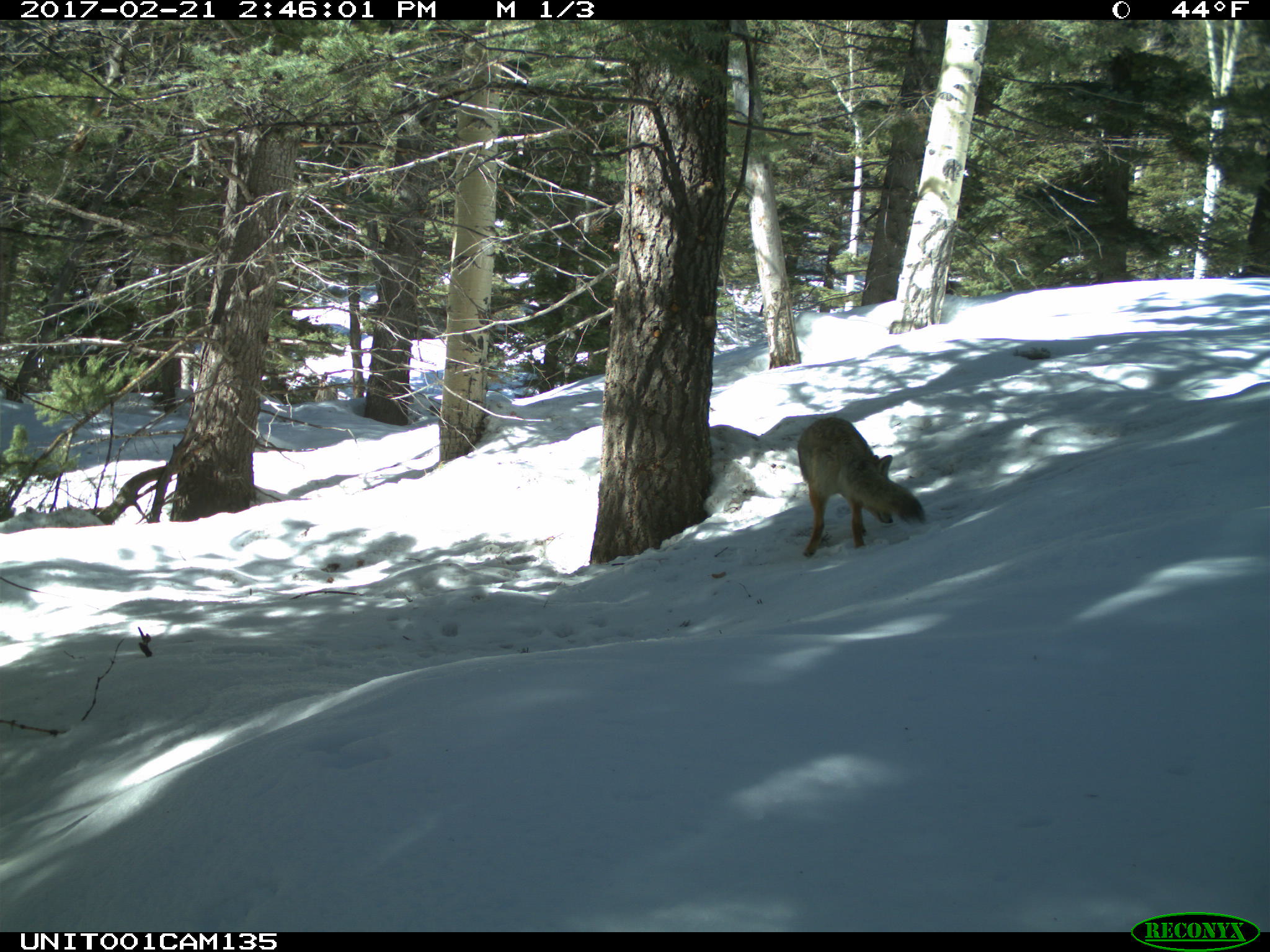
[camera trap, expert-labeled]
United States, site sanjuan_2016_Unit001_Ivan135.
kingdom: Animalia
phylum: Chordata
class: Mammalia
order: Carnivora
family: Canidae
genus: Canis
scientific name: Canis latrans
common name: coyote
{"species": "Canis latrans (coyote)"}